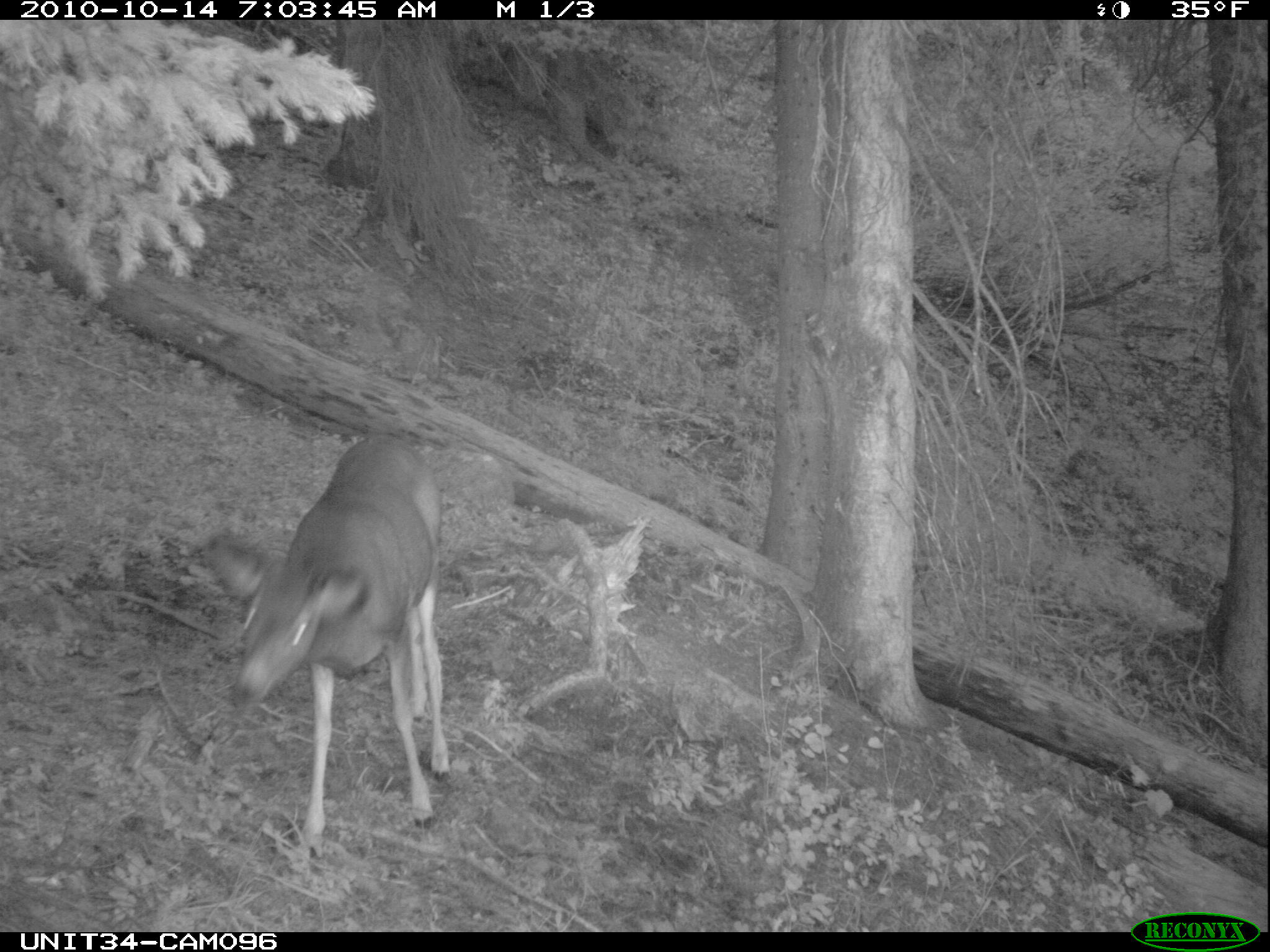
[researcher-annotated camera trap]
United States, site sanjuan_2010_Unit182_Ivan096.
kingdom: Animalia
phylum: Chordata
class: Mammalia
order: Artiodactyla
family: Cervidae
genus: Odocoileus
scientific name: Odocoileus hemionus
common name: mule deer